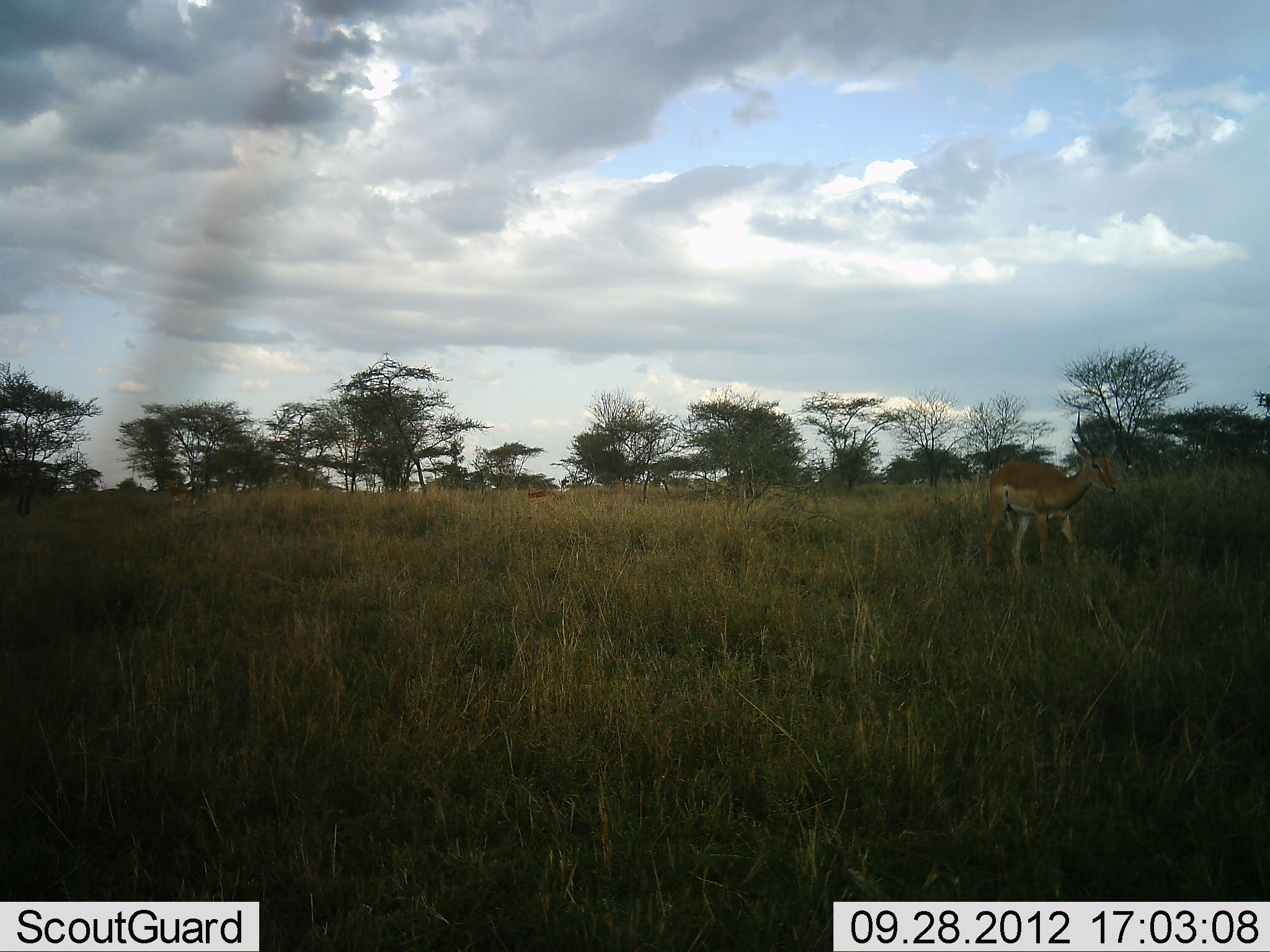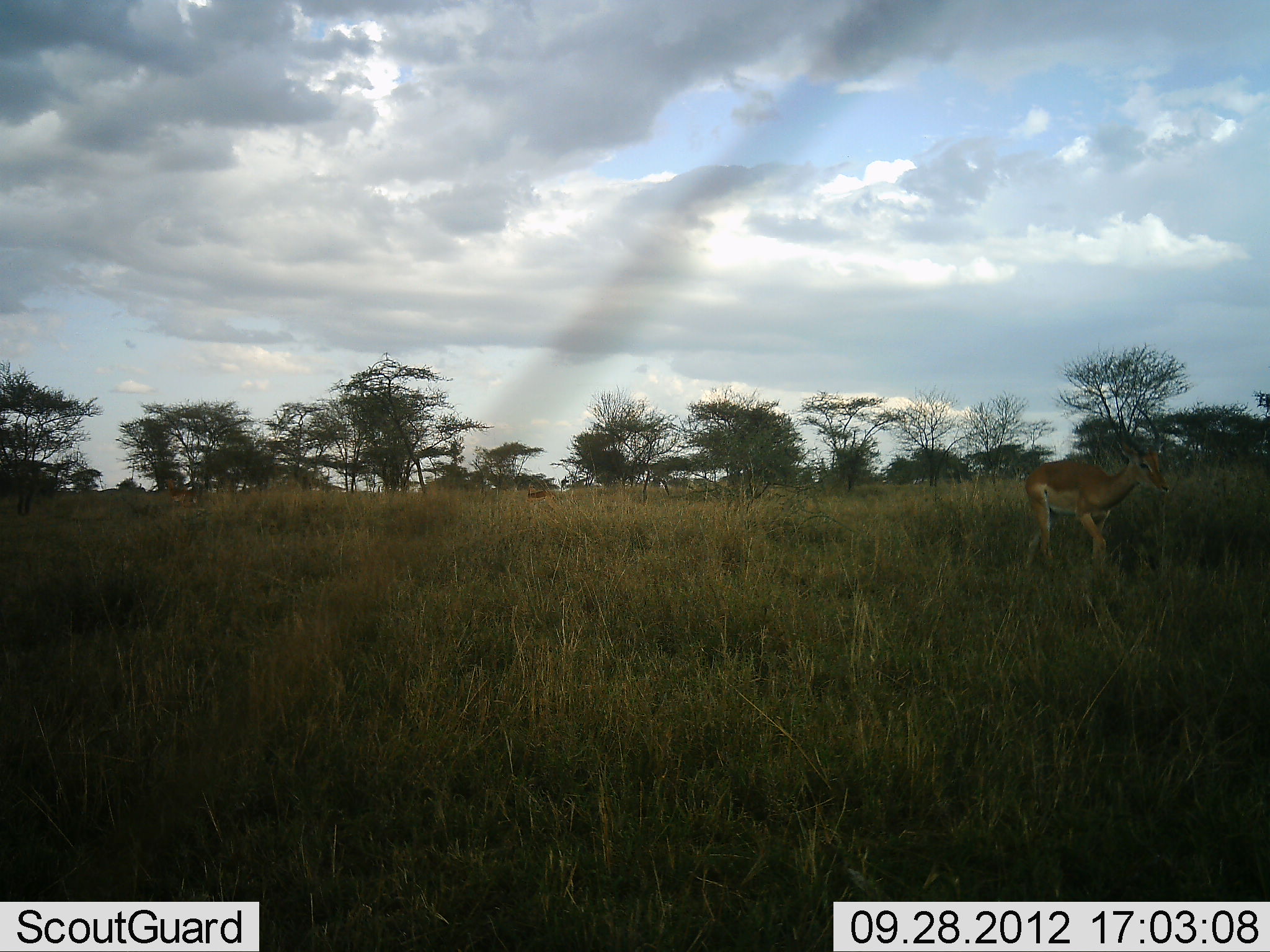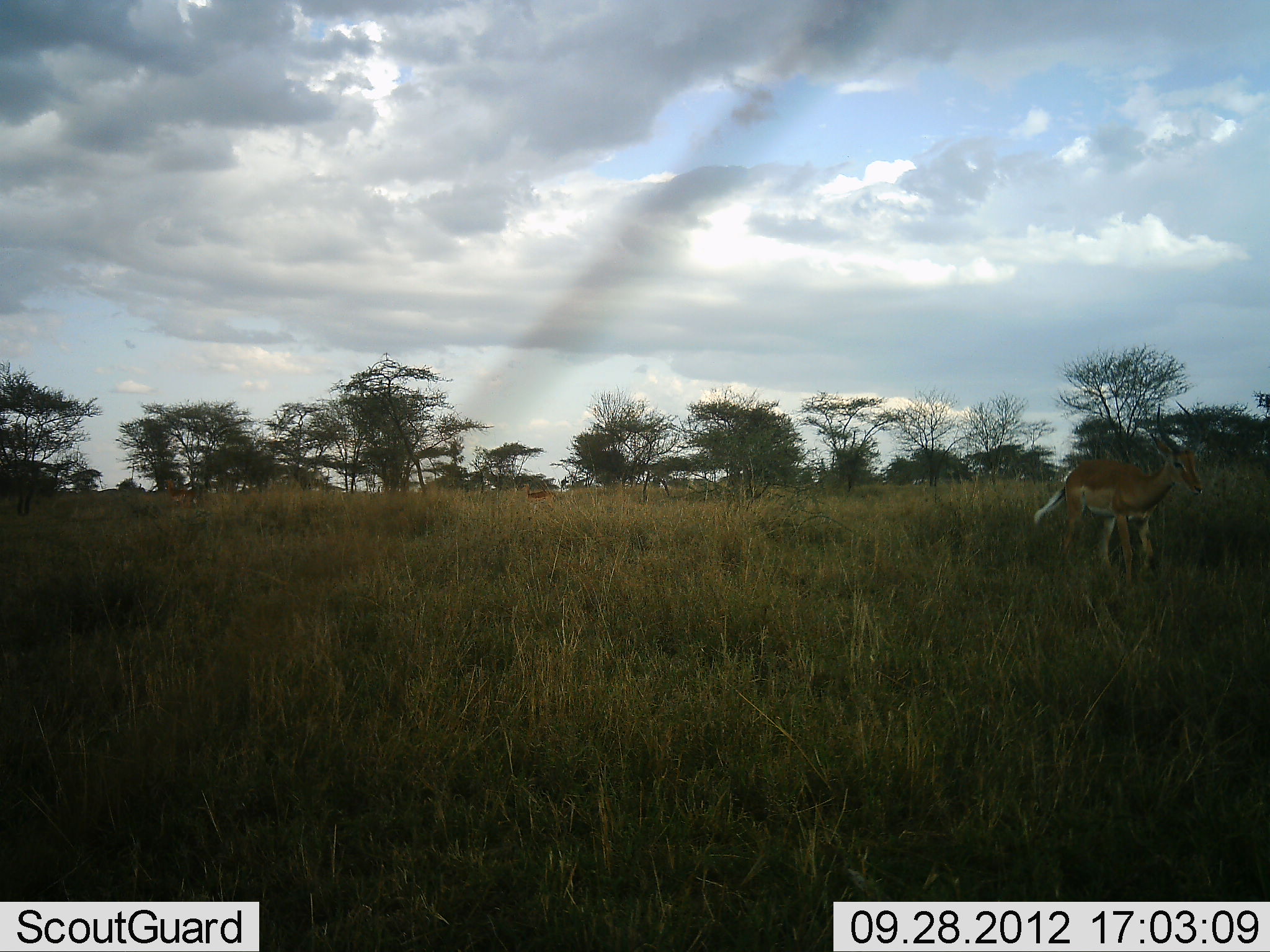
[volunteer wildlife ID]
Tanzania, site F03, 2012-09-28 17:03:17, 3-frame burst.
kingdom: Animalia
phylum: Chordata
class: Mammalia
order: Artiodactyla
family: Bovidae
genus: Nanger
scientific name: Nanger granti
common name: grant's gazelle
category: gazellegrants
Gazellegrants (grant's gazelle) (Nanger granti), count 1. Behavior (volunteer vote fractions): standing 20%, resting 0%, moving 90%, interacting 0%. Young present (vote fraction): 0%. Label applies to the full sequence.